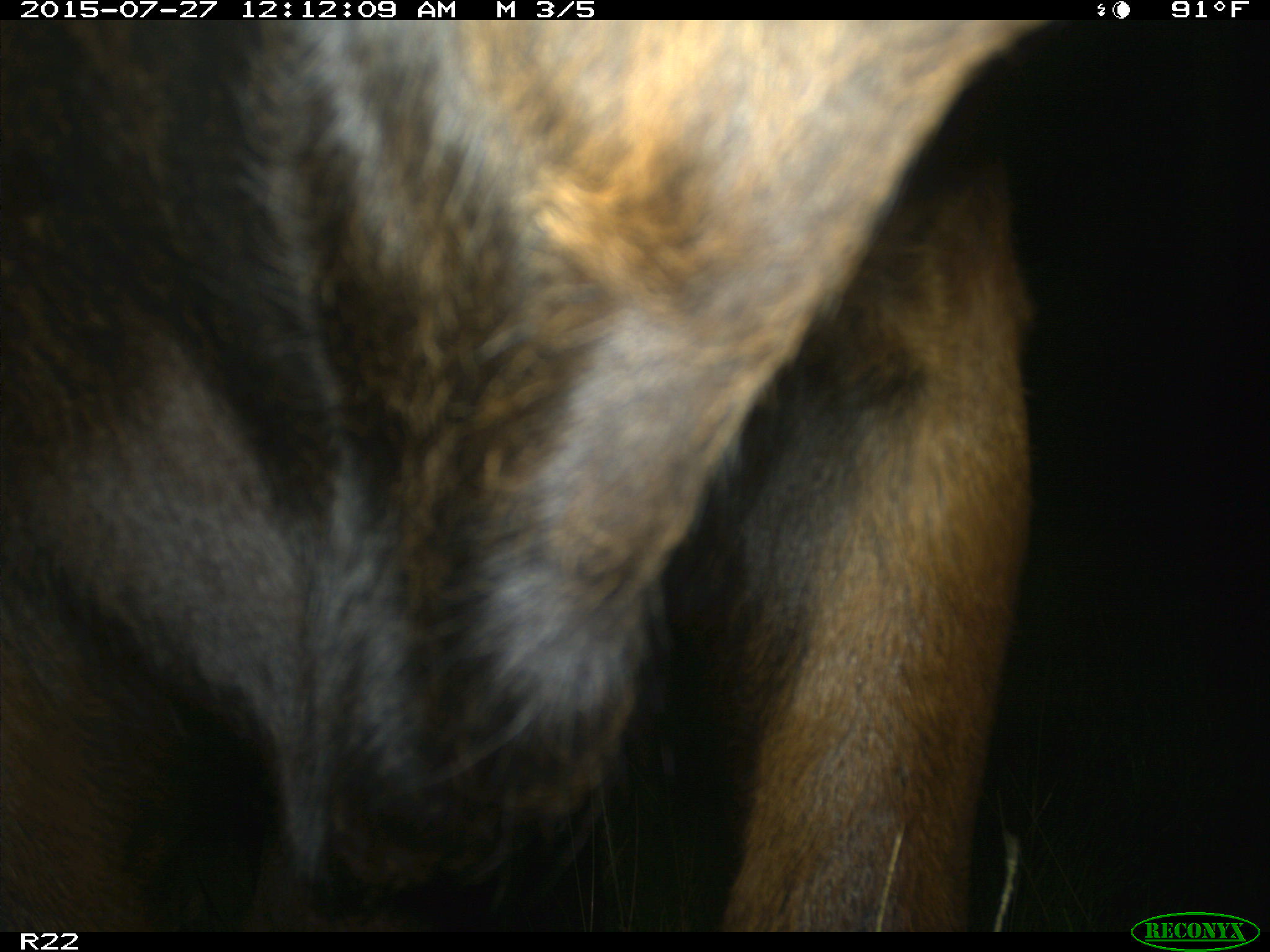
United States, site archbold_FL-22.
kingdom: Animalia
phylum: Chordata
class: Mammalia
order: Artiodactyla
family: Bovidae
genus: Bos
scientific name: Bos taurus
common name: domestic cow